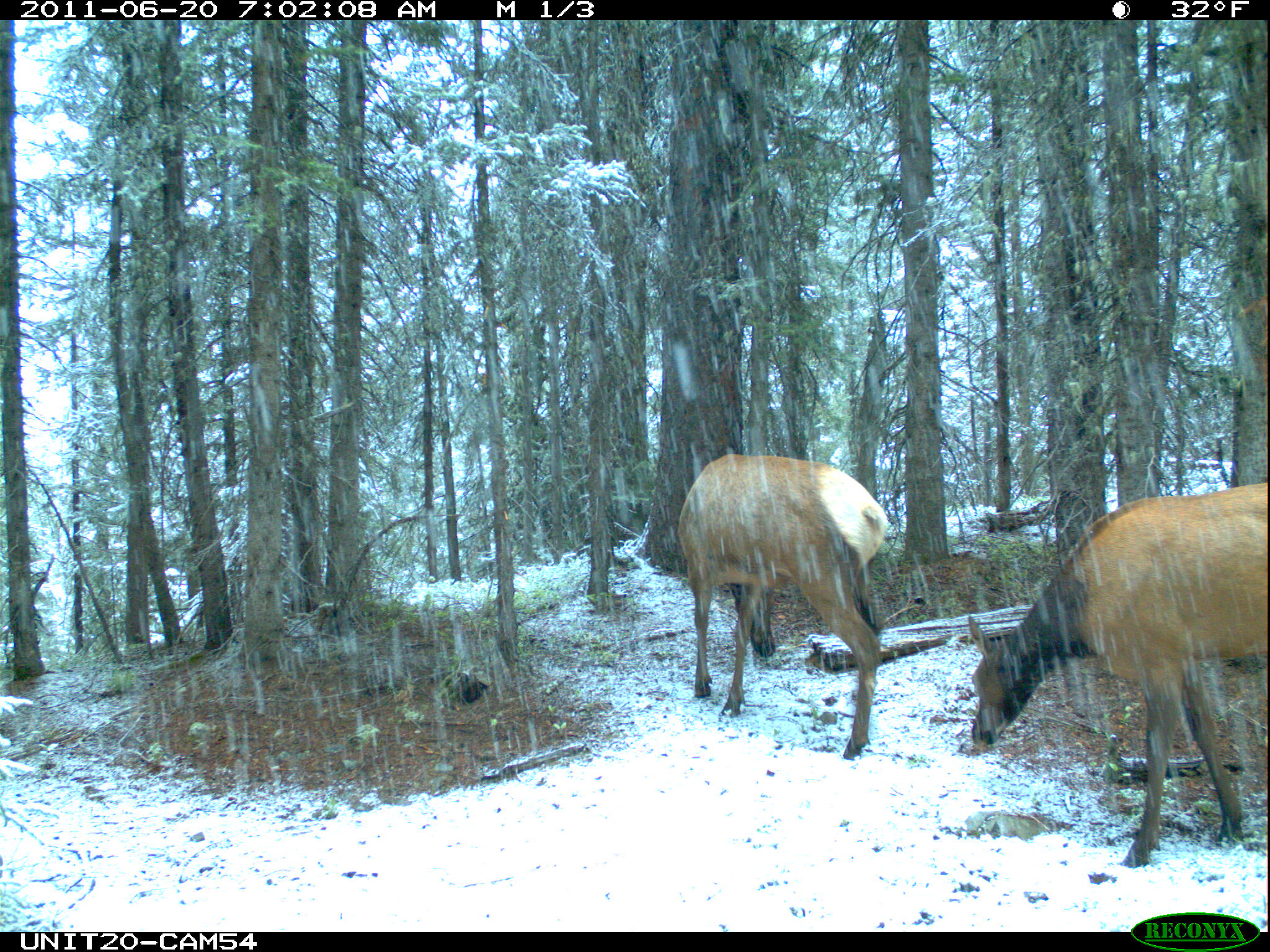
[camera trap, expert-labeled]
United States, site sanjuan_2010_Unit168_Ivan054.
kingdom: Animalia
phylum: Chordata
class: Mammalia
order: Artiodactyla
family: Cervidae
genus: Cervus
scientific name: Cervus elaphus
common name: red deer